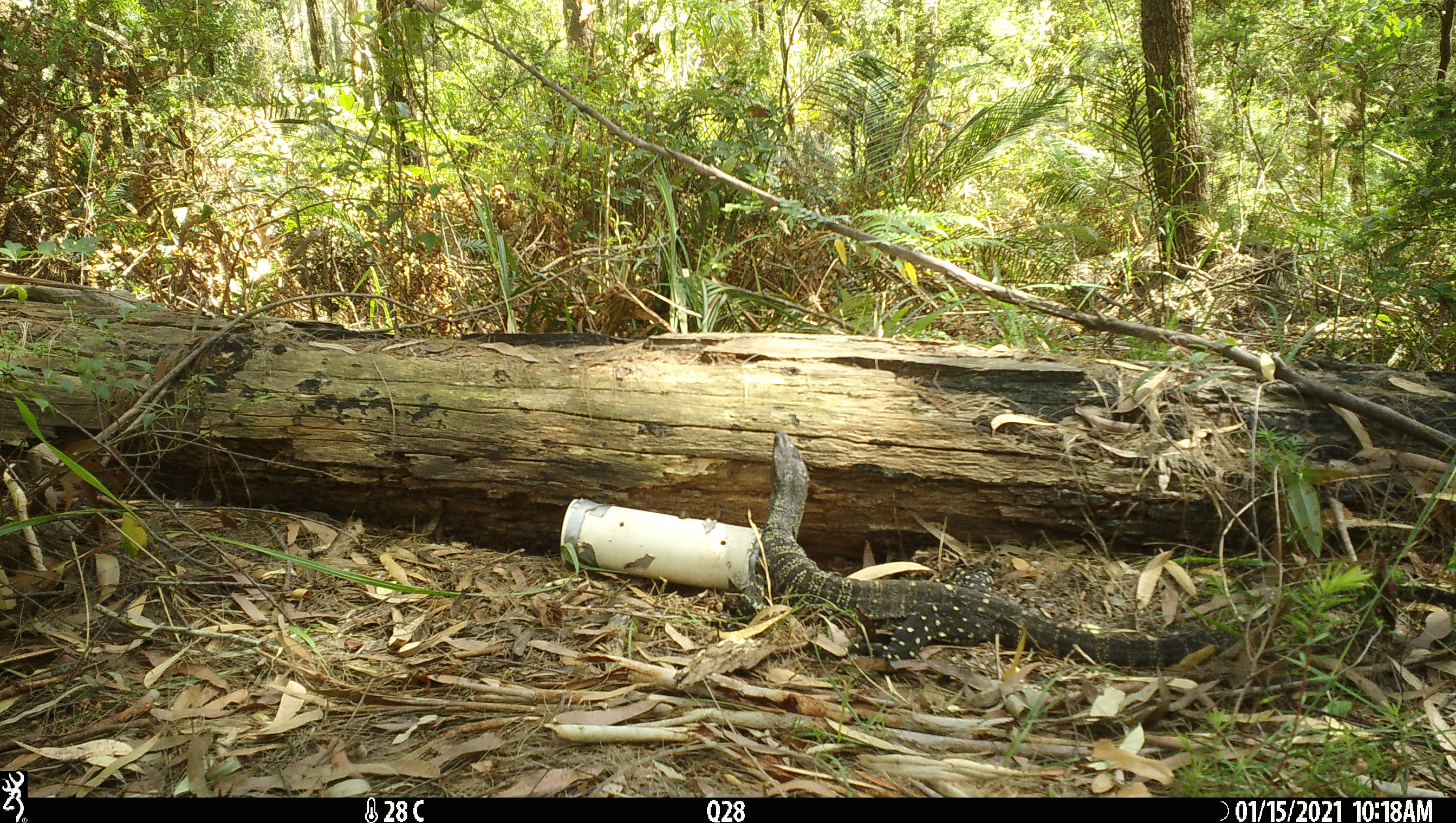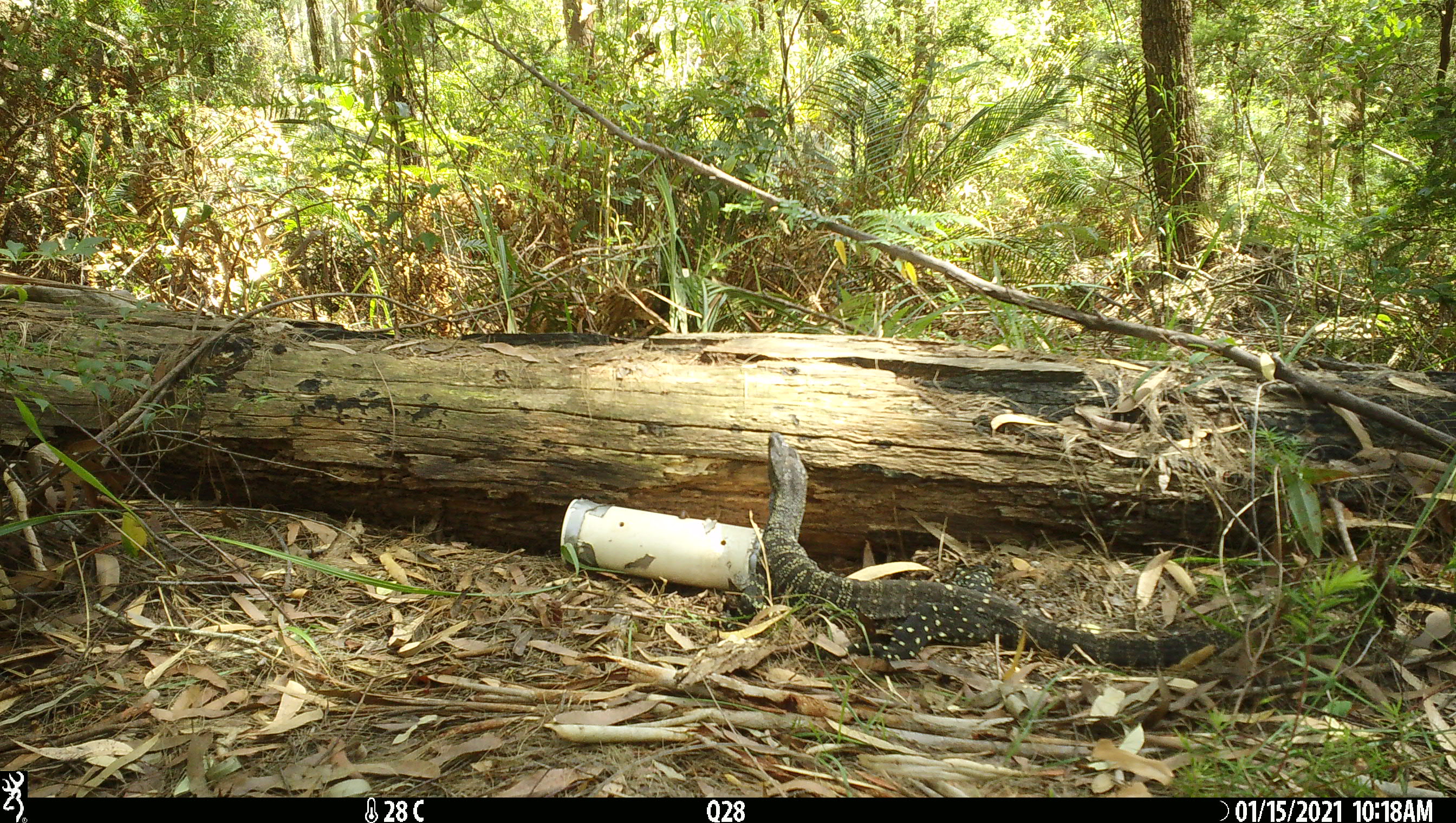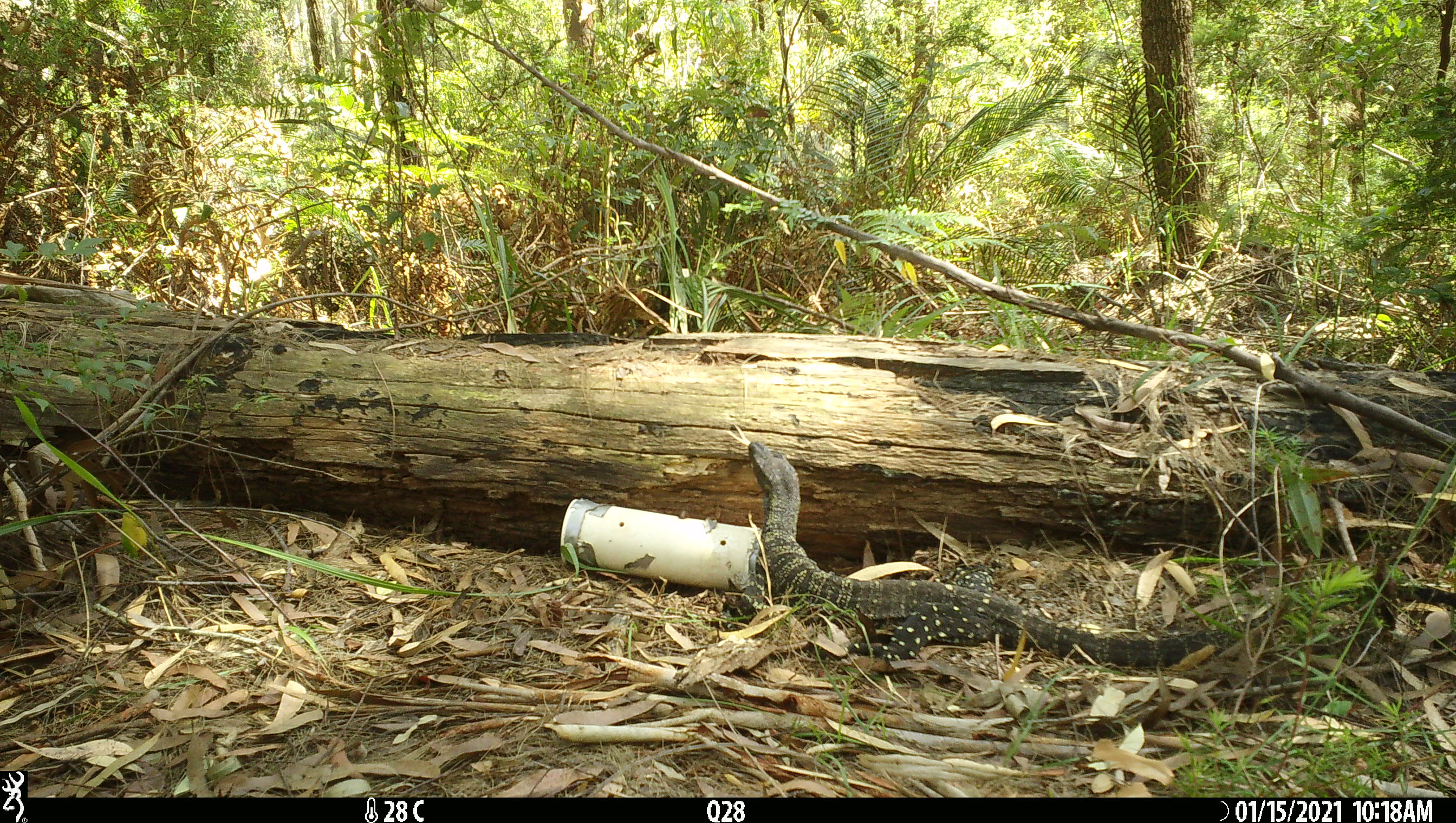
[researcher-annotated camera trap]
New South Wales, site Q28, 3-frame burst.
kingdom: Animalia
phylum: Chordata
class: Reptilia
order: Squamata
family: Varanidae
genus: Varanus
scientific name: Varanus varius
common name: lace monitor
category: goanna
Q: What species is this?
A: Goanna (lace monitor) (Varanus varius).